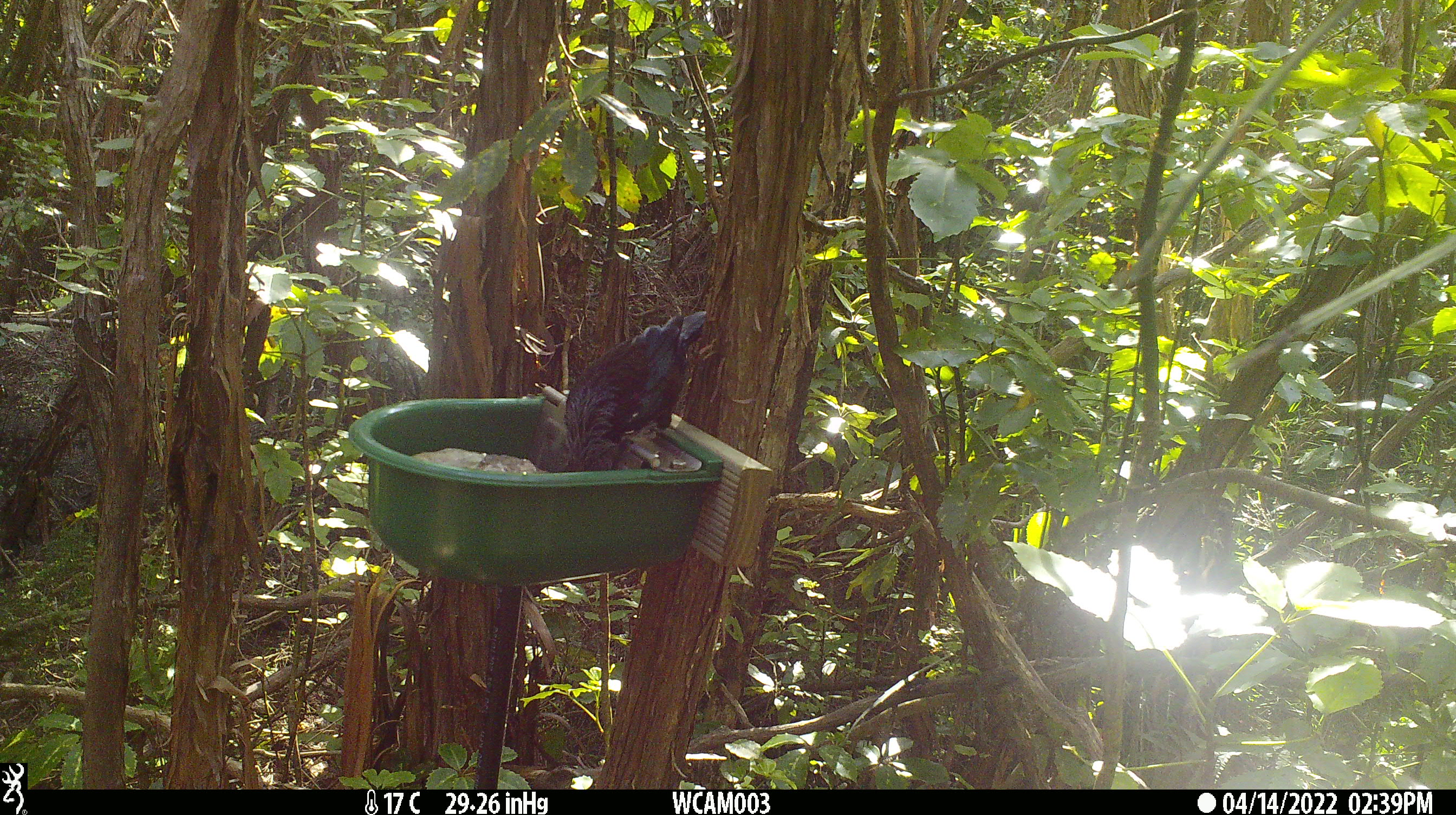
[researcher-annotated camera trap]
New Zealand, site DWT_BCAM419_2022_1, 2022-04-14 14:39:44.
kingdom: Animalia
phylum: Chordata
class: Aves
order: Passeriformes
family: Meliphagidae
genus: Prosthemadera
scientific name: Prosthemadera novaeseelandiae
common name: tui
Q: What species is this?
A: Tui (Prosthemadera novaeseelandiae).